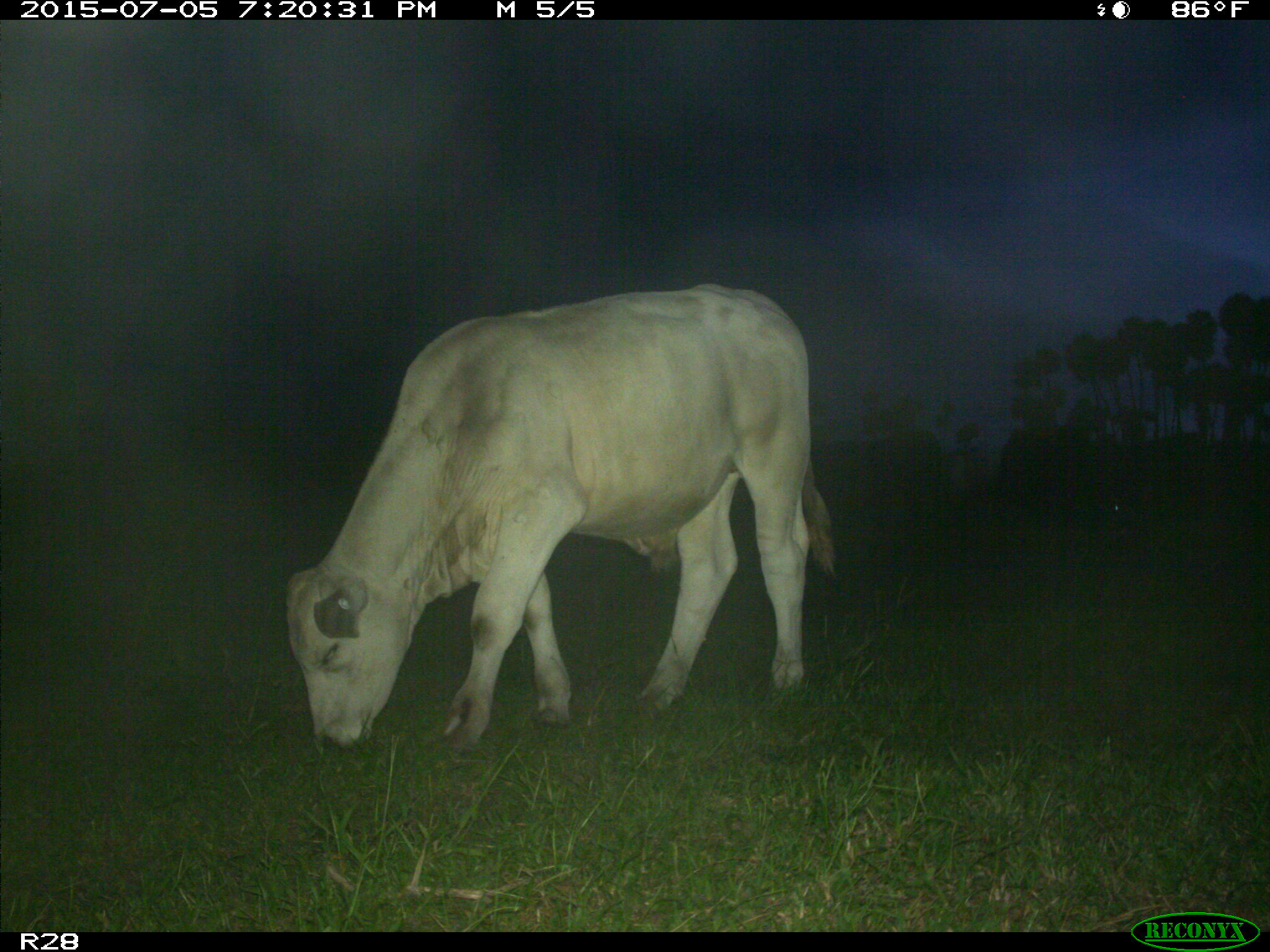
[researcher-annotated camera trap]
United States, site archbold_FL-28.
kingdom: Animalia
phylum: Chordata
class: Mammalia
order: Artiodactyla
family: Bovidae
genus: Bos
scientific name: Bos taurus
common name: domestic cow